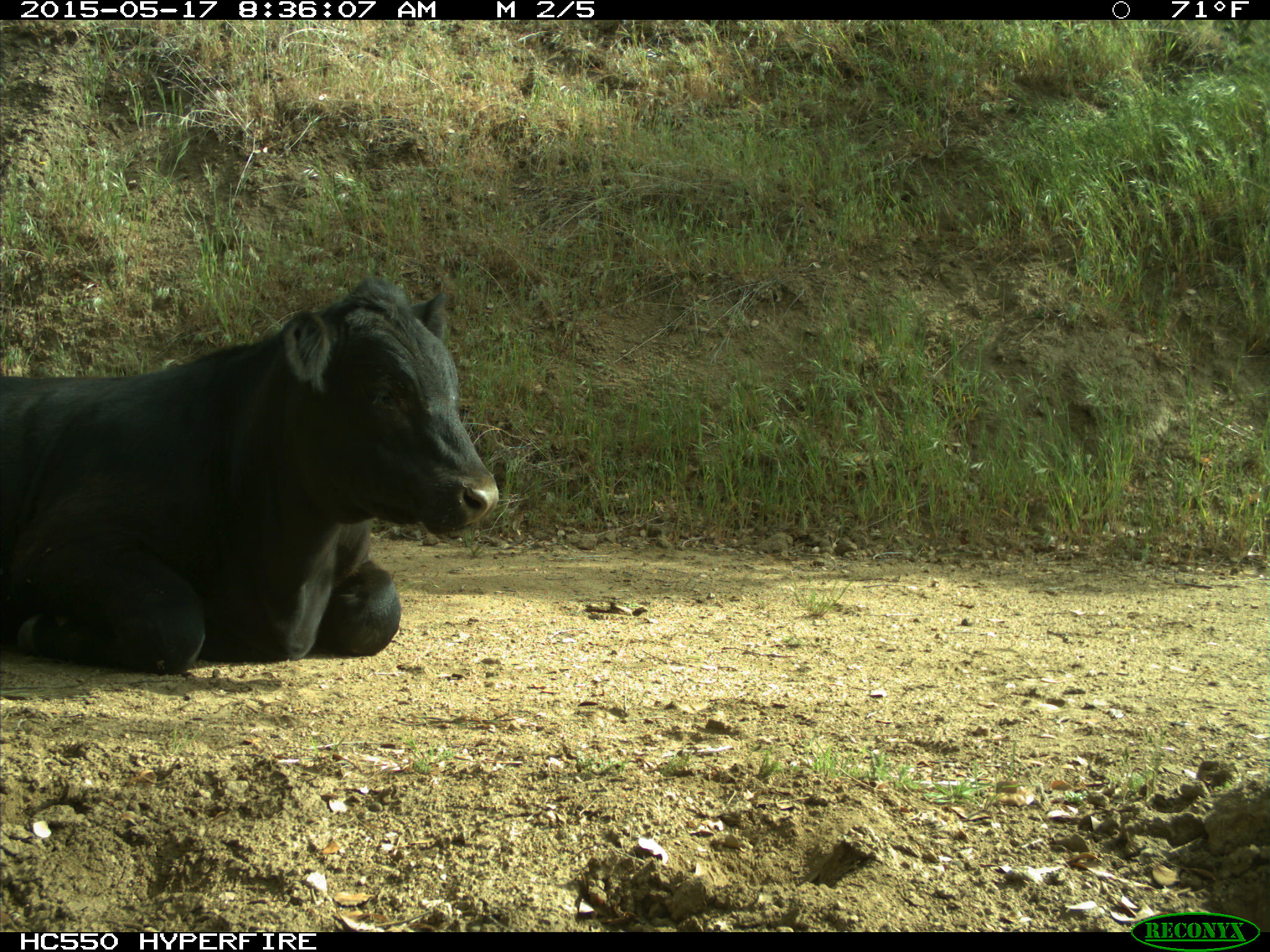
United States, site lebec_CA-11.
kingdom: Animalia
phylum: Chordata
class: Mammalia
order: Artiodactyla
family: Bovidae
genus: Bos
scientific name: Bos taurus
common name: domestic cow